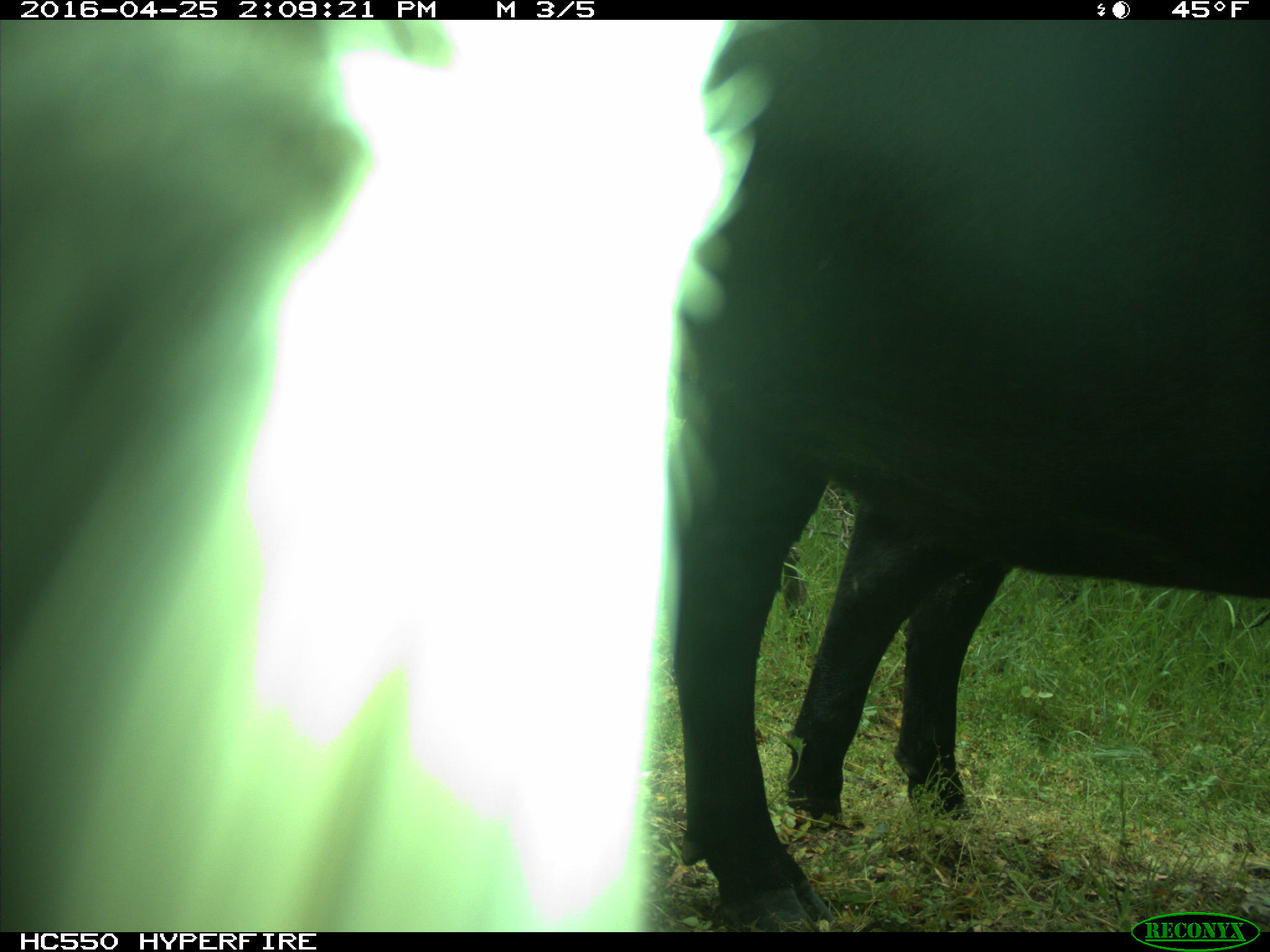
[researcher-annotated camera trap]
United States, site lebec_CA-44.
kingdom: Animalia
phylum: Chordata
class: Mammalia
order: Artiodactyla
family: Bovidae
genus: Bos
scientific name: Bos taurus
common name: domestic cow